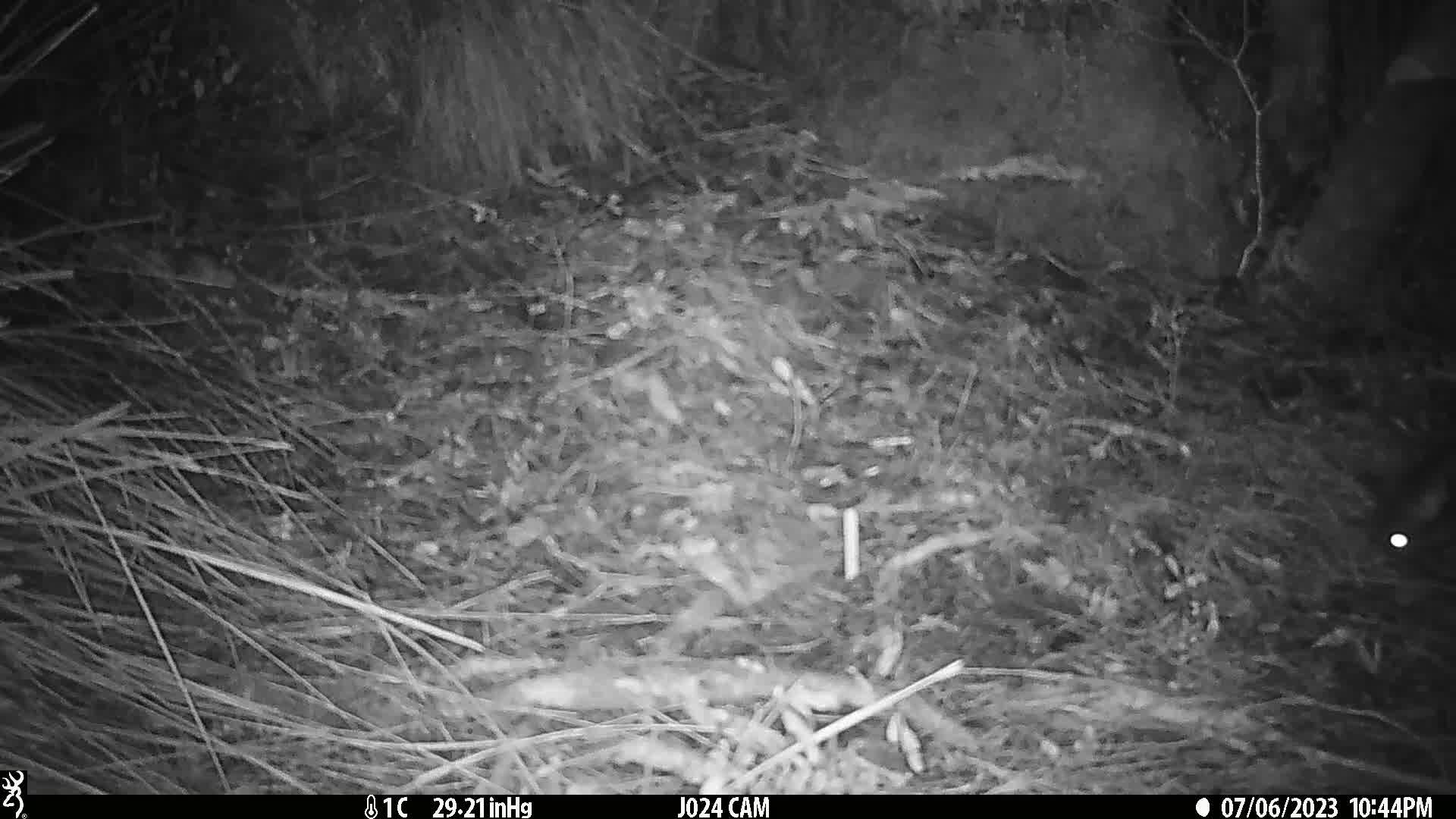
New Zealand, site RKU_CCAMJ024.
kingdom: Animalia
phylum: Chordata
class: Mammalia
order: Diprotodontia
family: Phalangeridae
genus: Trichosurus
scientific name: Trichosurus vulpecula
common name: common brushtail possum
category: possum